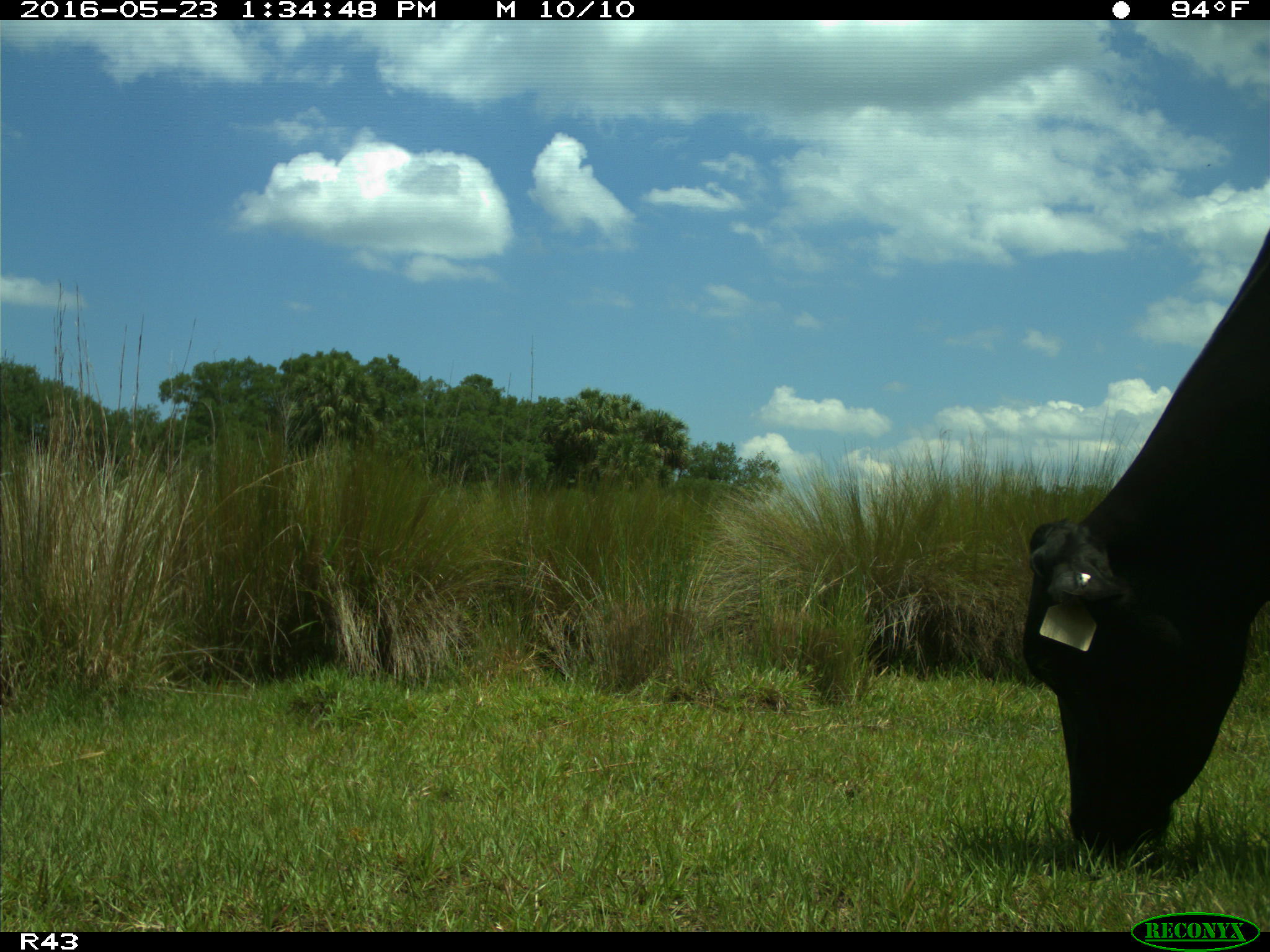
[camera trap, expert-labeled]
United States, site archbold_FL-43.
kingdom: Animalia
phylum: Chordata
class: Mammalia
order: Artiodactyla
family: Bovidae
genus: Bos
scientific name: Bos taurus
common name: domestic cow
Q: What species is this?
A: Bos taurus (domestic cow).